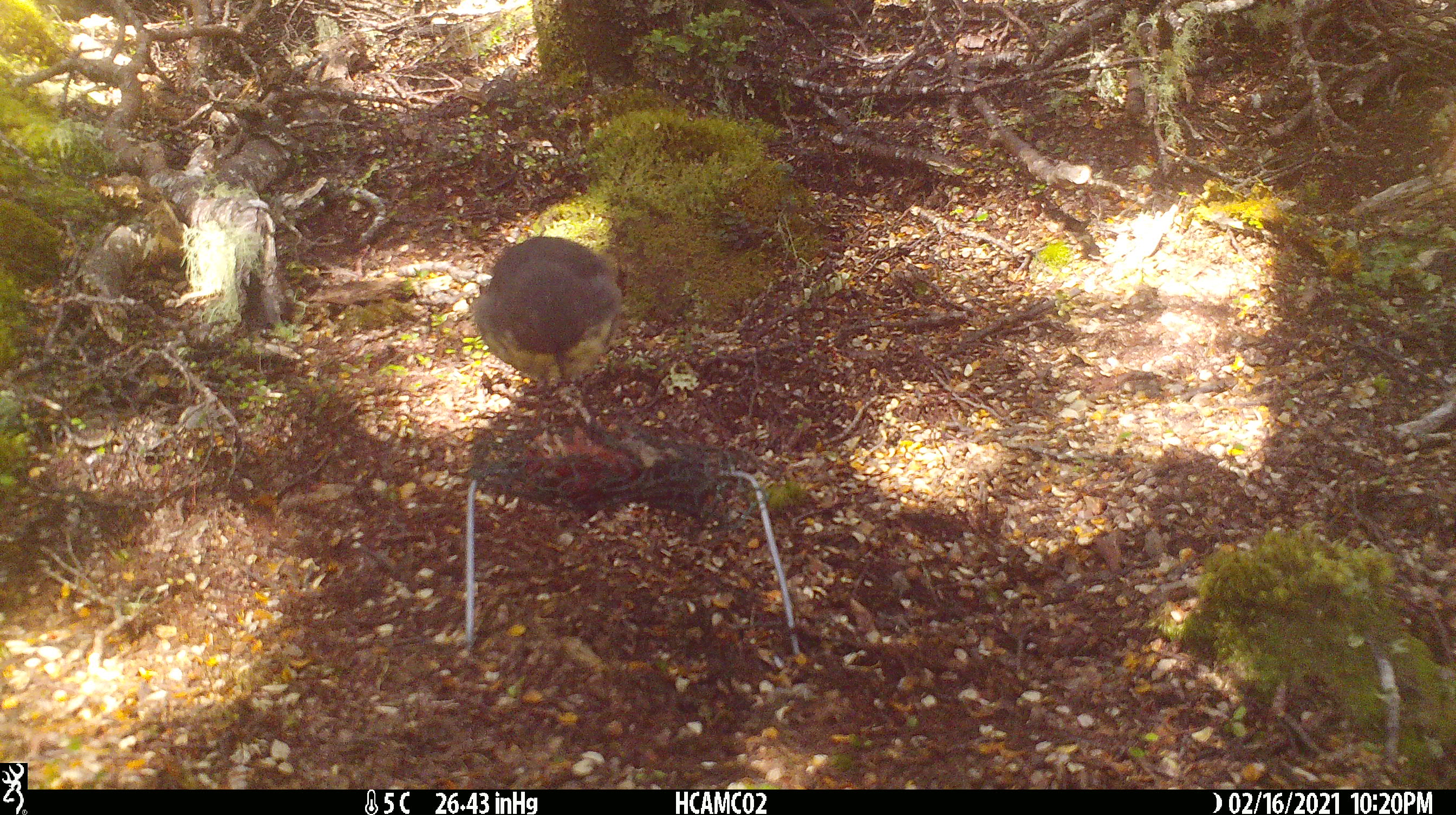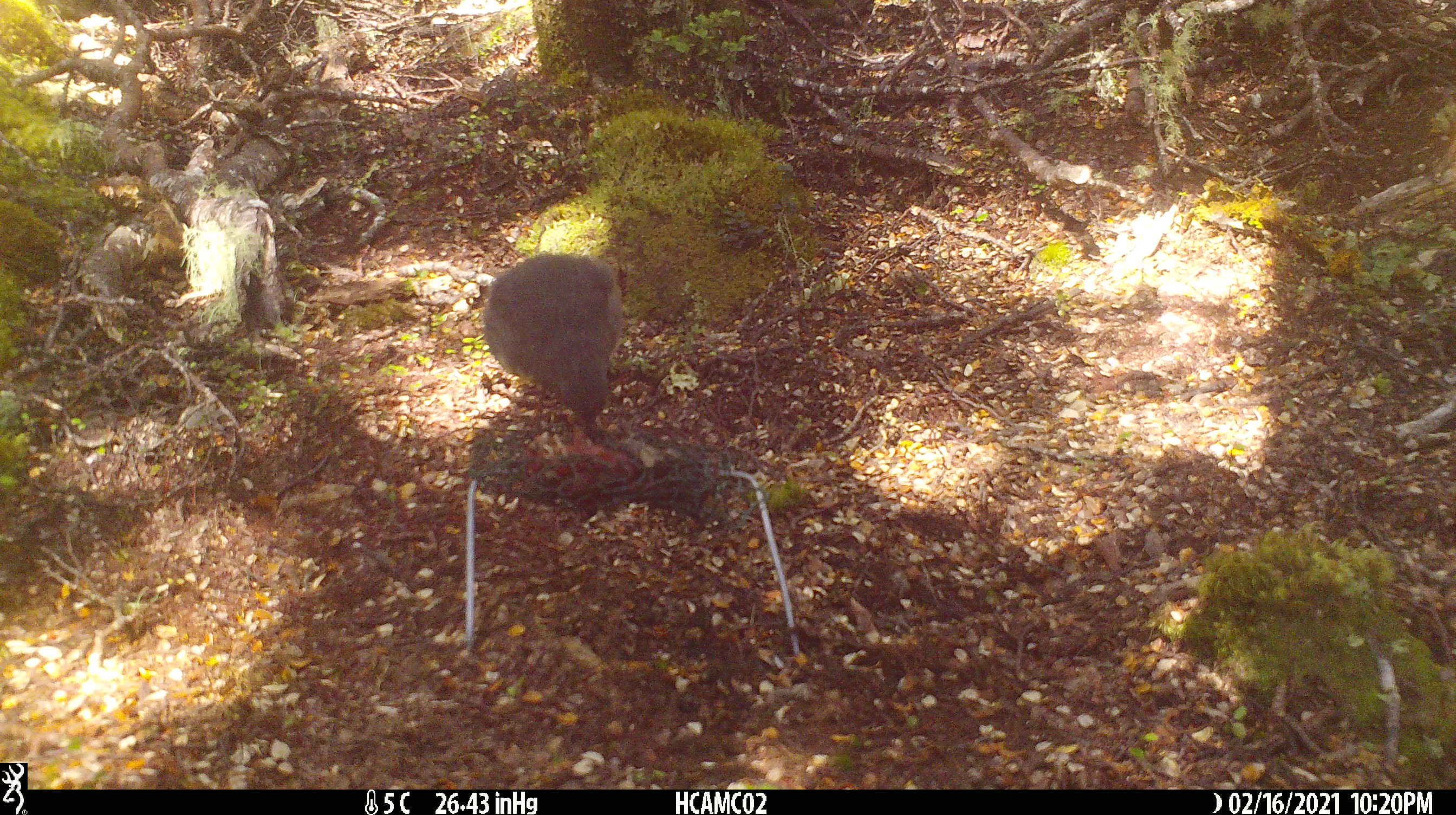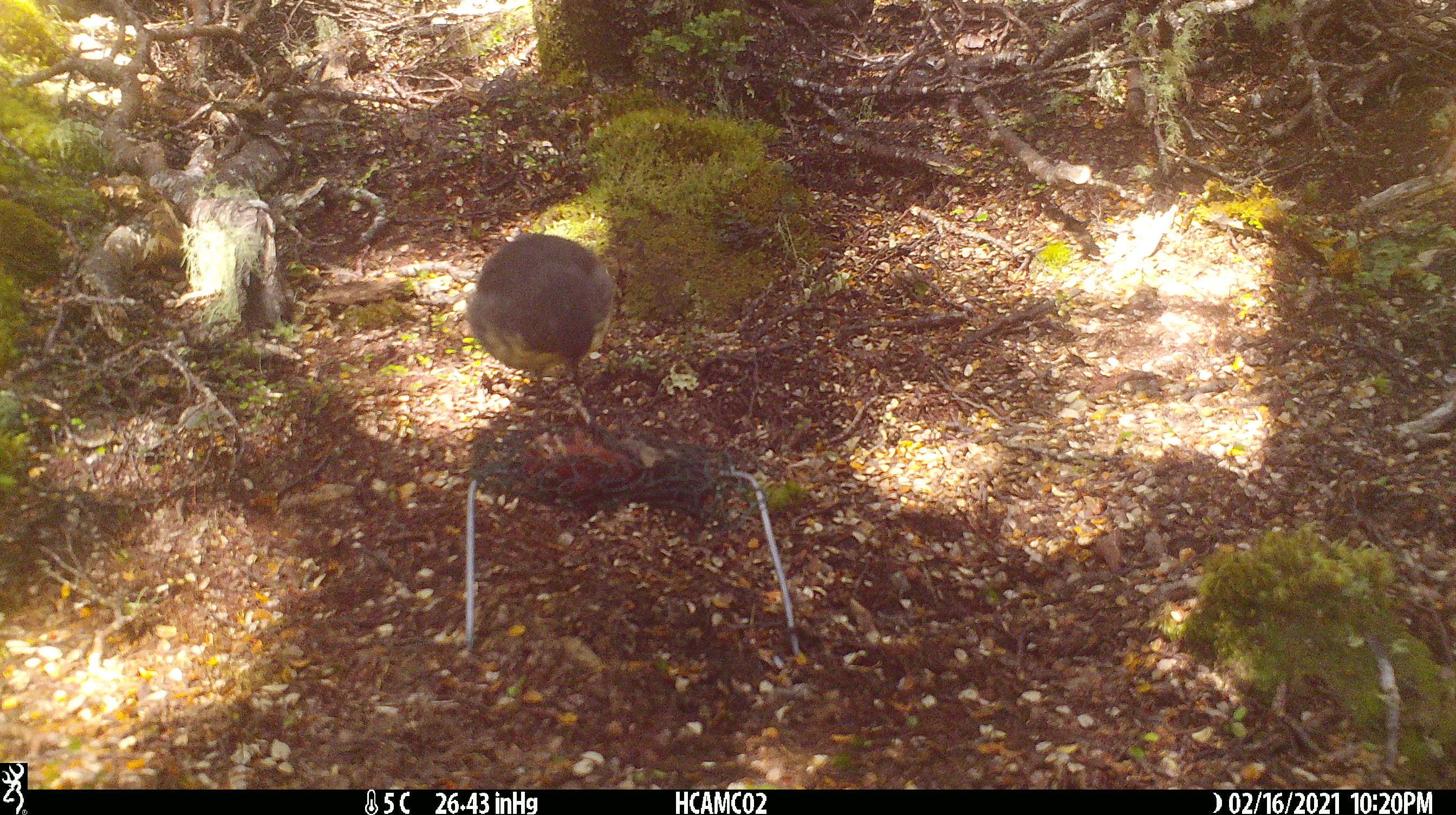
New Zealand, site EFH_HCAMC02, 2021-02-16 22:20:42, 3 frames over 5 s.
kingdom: Animalia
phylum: Chordata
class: Aves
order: Passeriformes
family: Petroicidae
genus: Petroica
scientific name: Petroica australis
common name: new zealand robin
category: robin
Robin (new zealand robin) (Petroica australis).